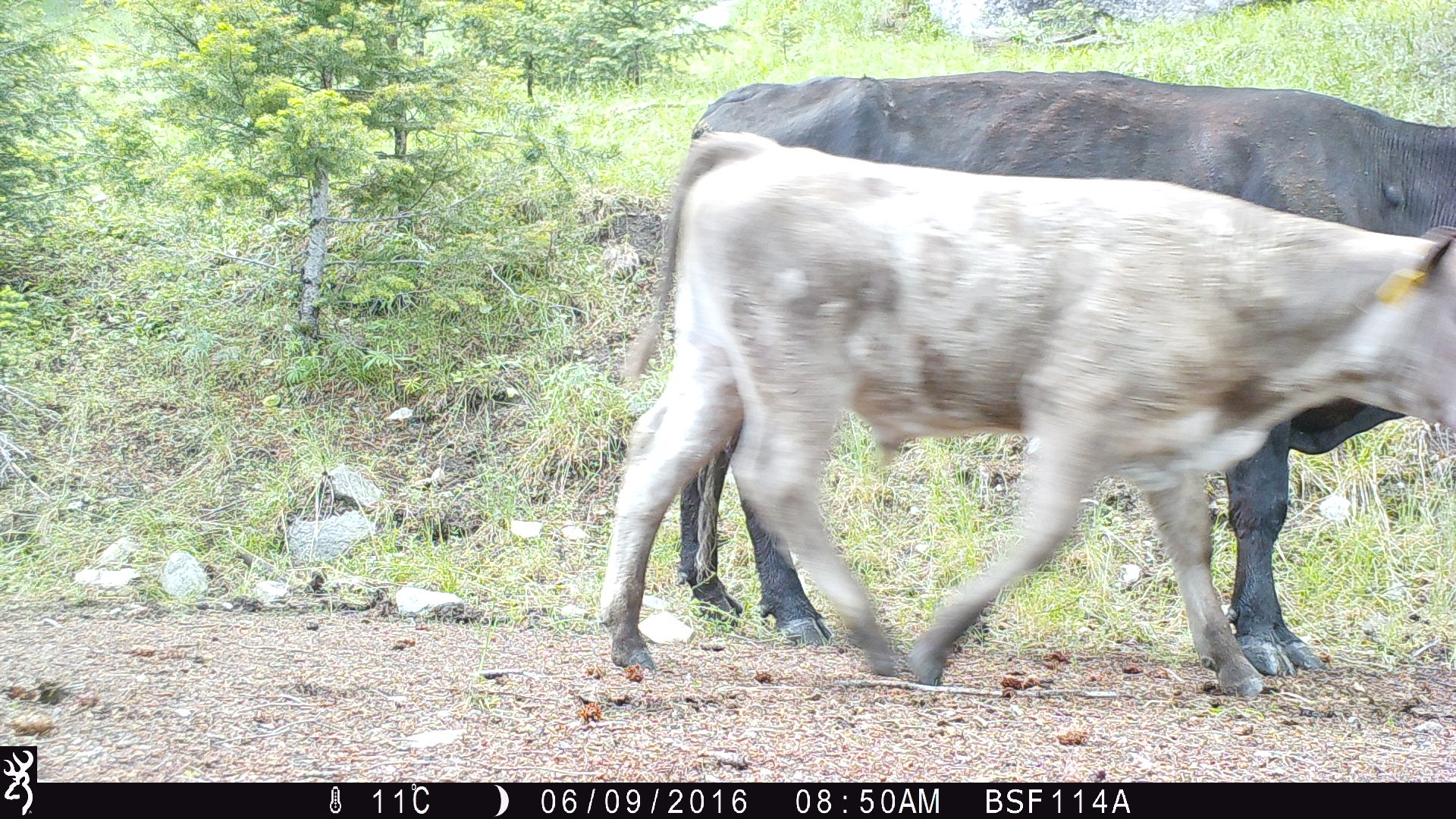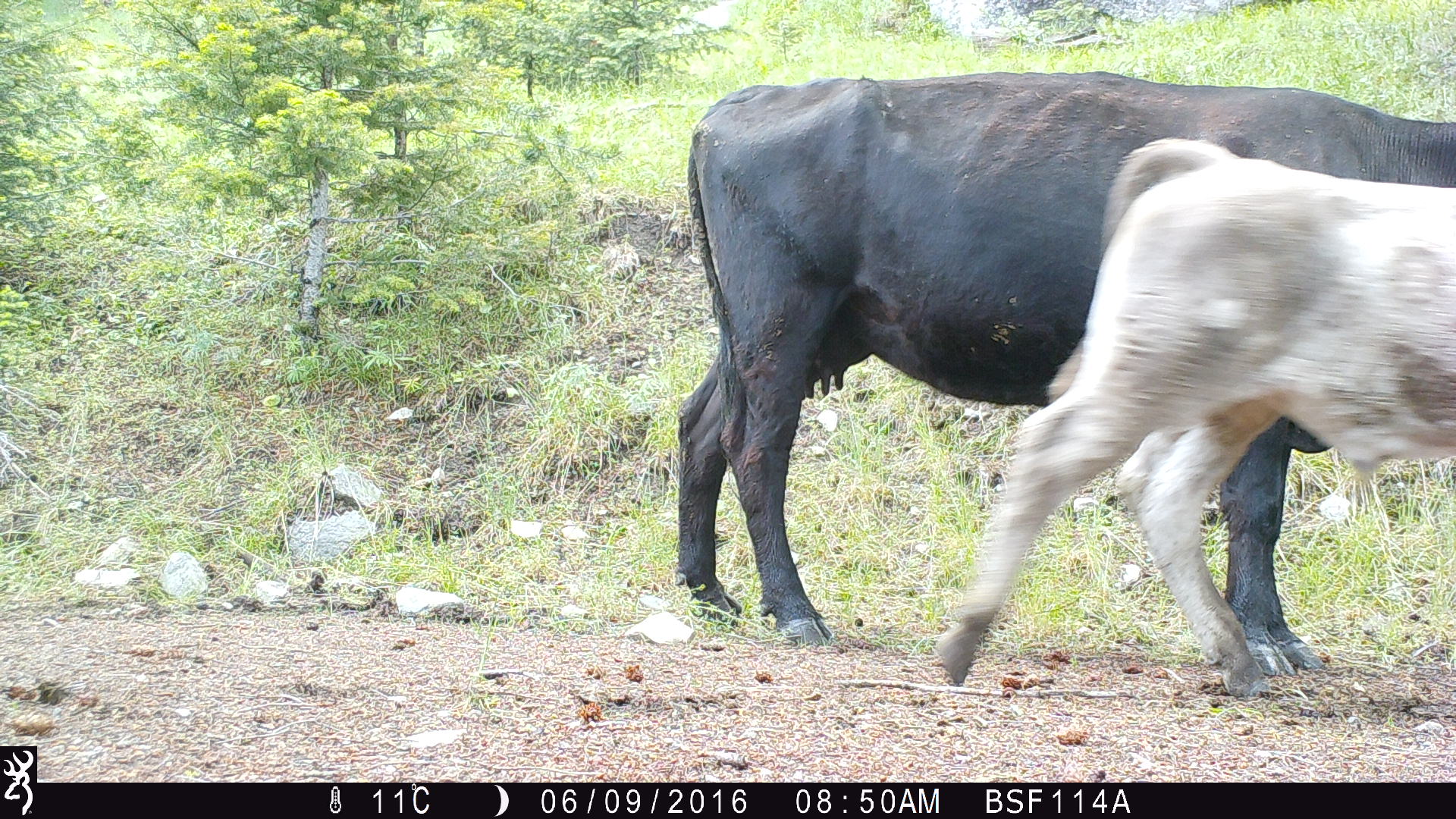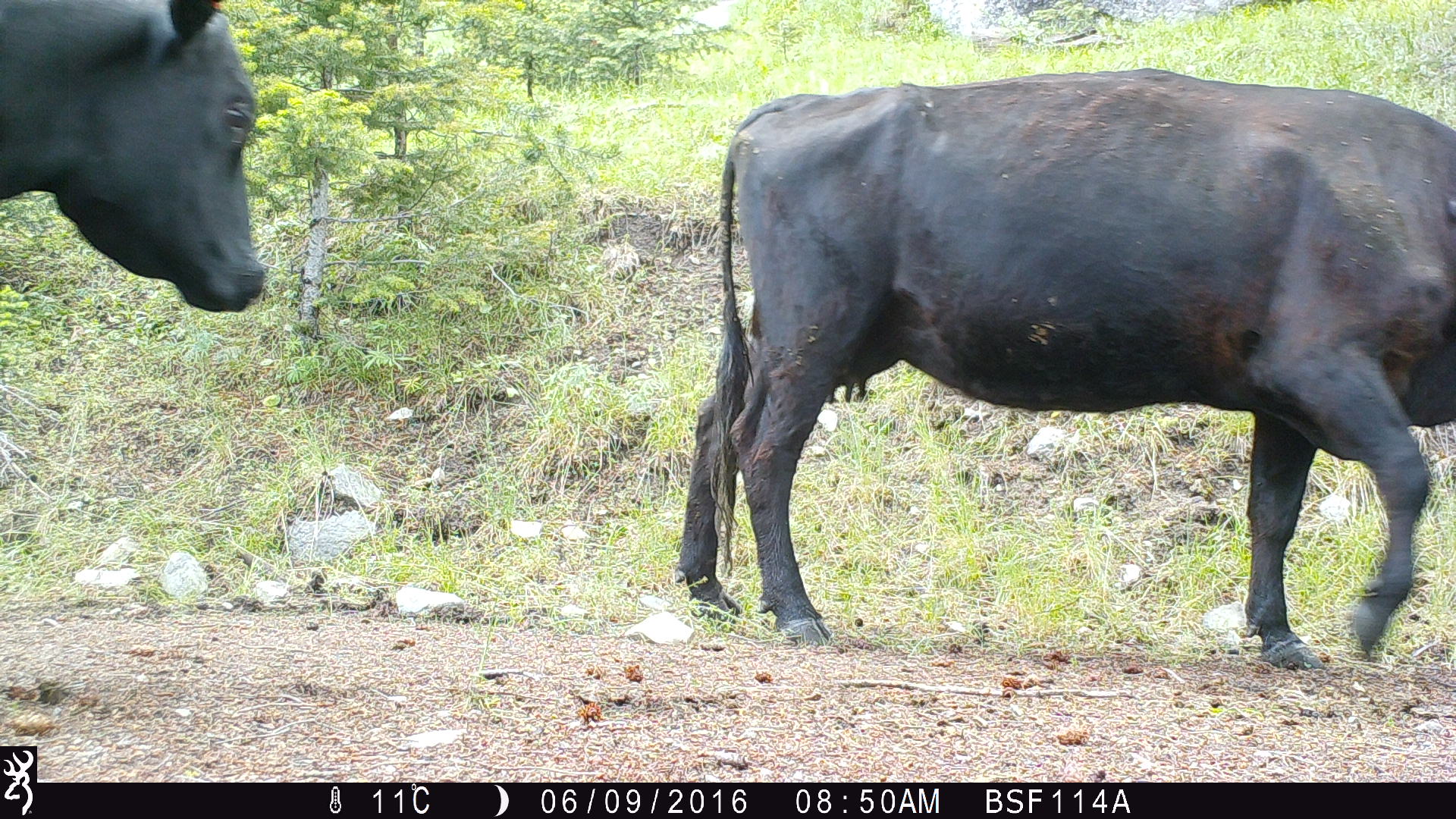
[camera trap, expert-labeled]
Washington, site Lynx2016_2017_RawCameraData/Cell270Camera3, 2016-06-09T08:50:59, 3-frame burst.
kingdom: Animalia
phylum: Chordata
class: Mammalia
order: Artiodactyla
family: Bovidae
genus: Bos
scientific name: Bos taurus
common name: domestic cattle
Domestic cattle (Bos taurus). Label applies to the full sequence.